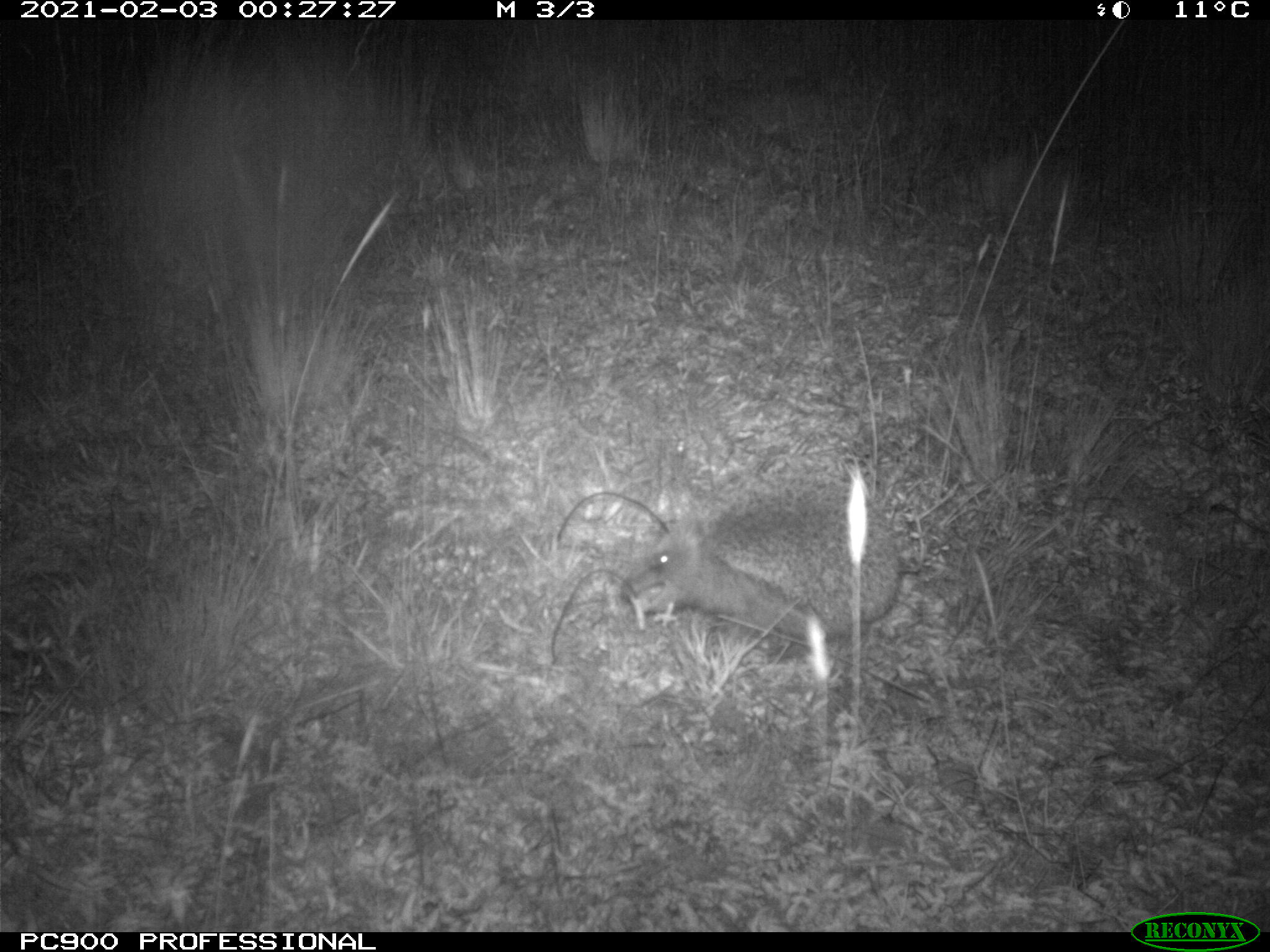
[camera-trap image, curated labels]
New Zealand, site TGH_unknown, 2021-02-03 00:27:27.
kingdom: Animalia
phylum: Chordata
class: Mammalia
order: Eulipotyphla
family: Erinaceidae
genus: Erinaceus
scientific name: Erinaceus europaeus europaeus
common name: european hedgehog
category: hedgehog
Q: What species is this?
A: Hedgehog (european hedgehog) (Erinaceus europaeus europaeus).